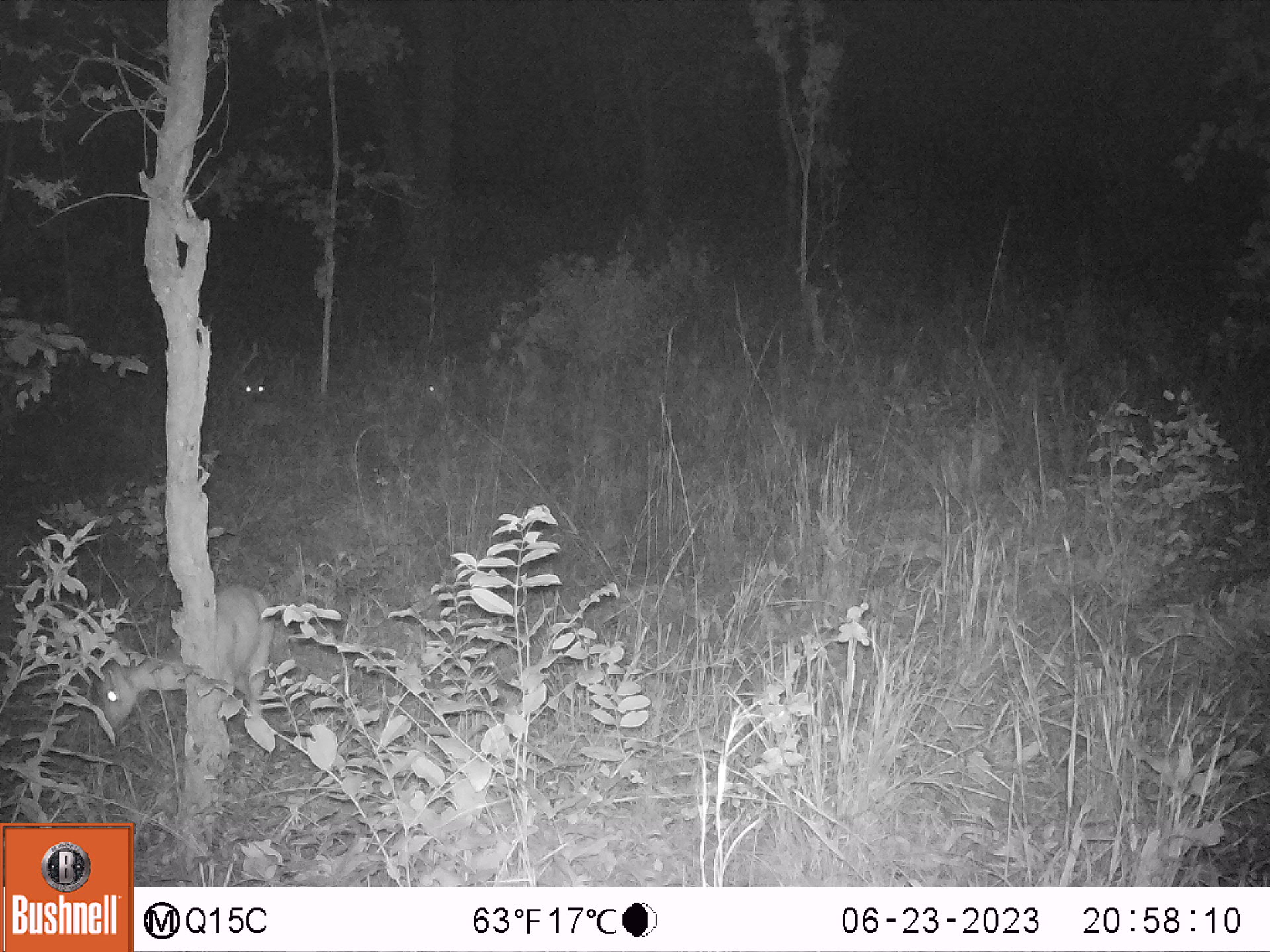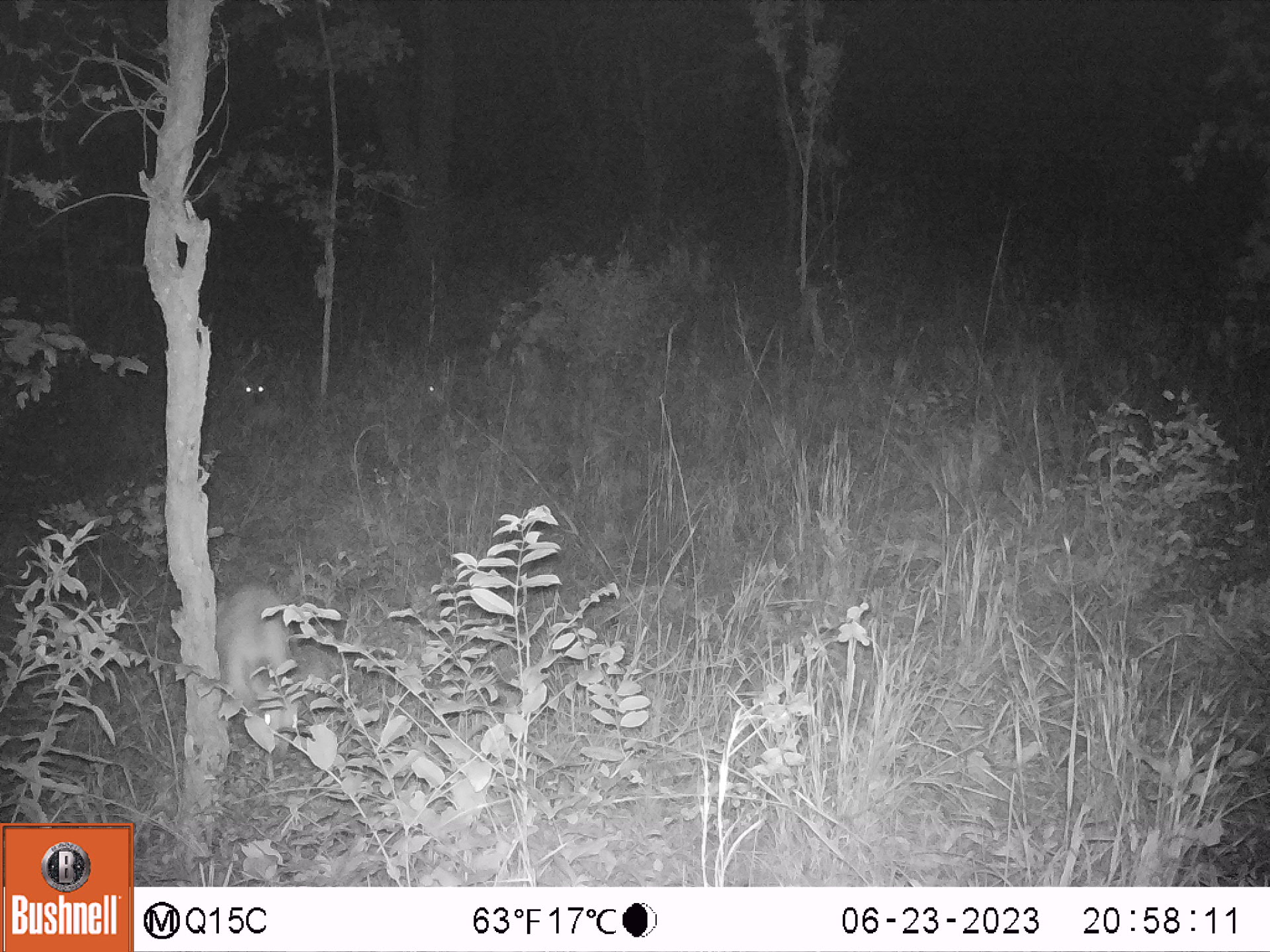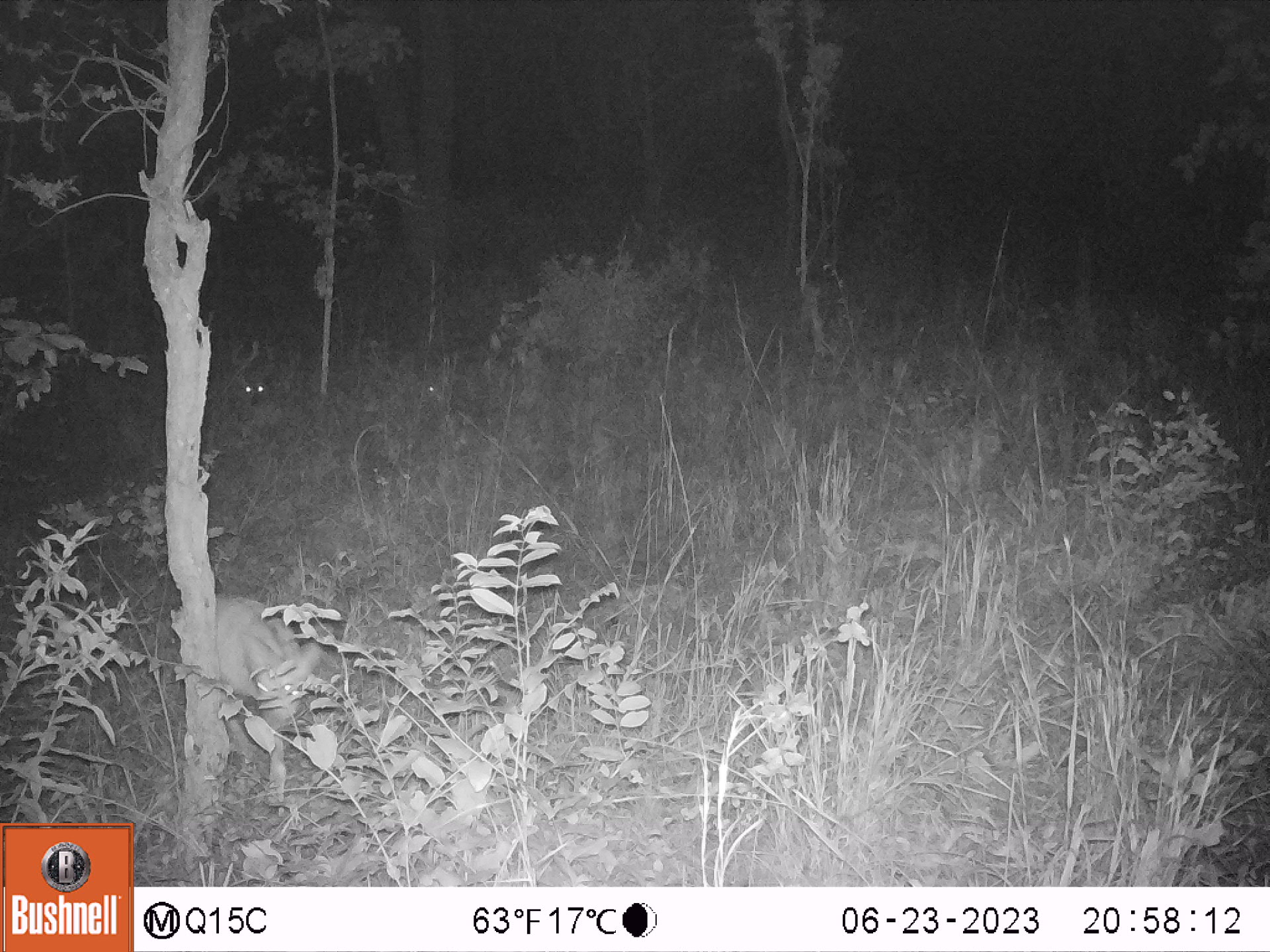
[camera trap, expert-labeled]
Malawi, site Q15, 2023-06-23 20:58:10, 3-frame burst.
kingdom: Animalia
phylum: Chordata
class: Mammalia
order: Artiodactyla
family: Bovidae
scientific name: Antilopinae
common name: small antelope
Small antelope (Antilopinae), count 3.